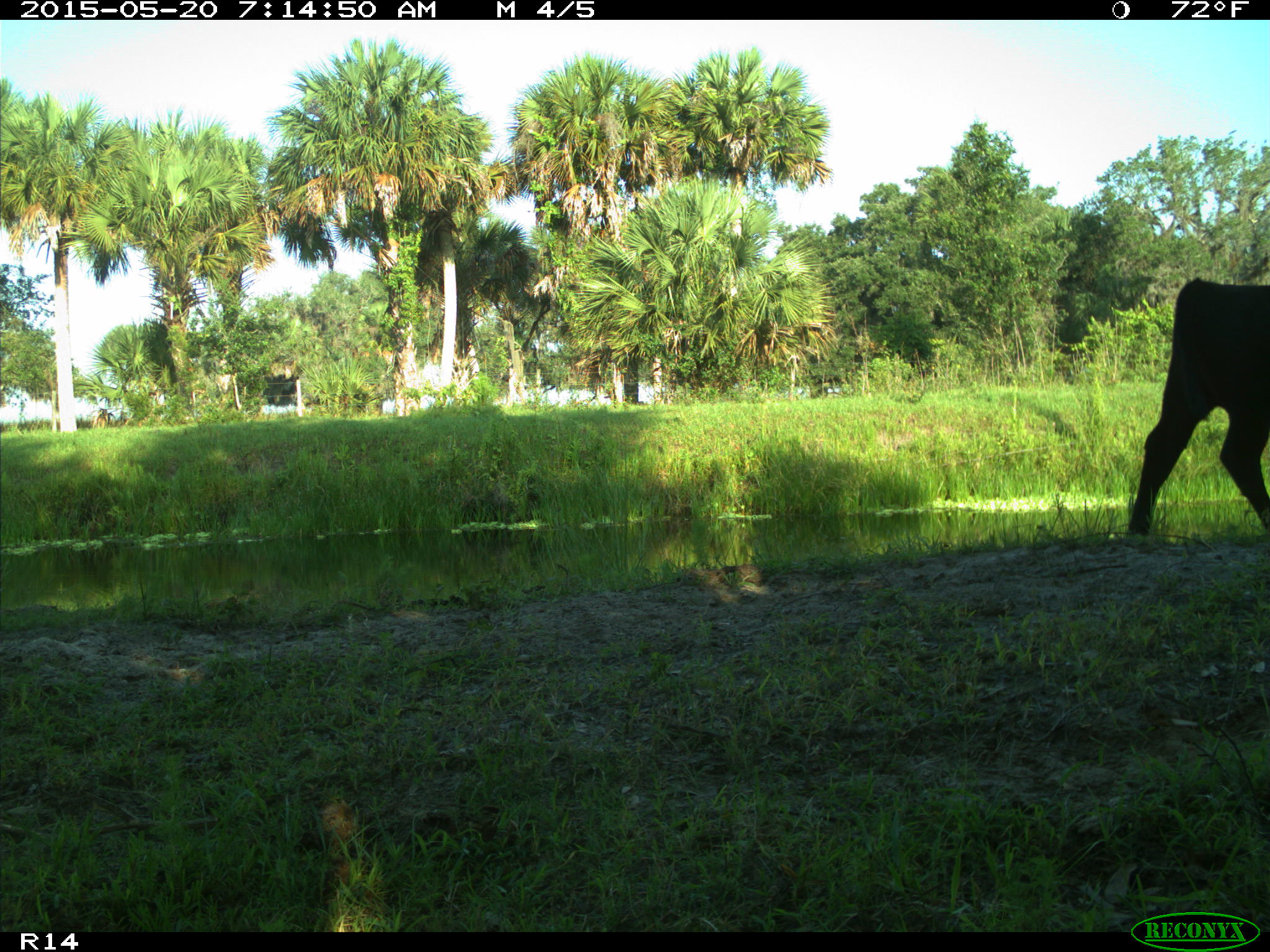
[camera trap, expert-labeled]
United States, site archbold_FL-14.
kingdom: Animalia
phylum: Chordata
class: Mammalia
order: Artiodactyla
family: Bovidae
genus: Bos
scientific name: Bos taurus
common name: domestic cow